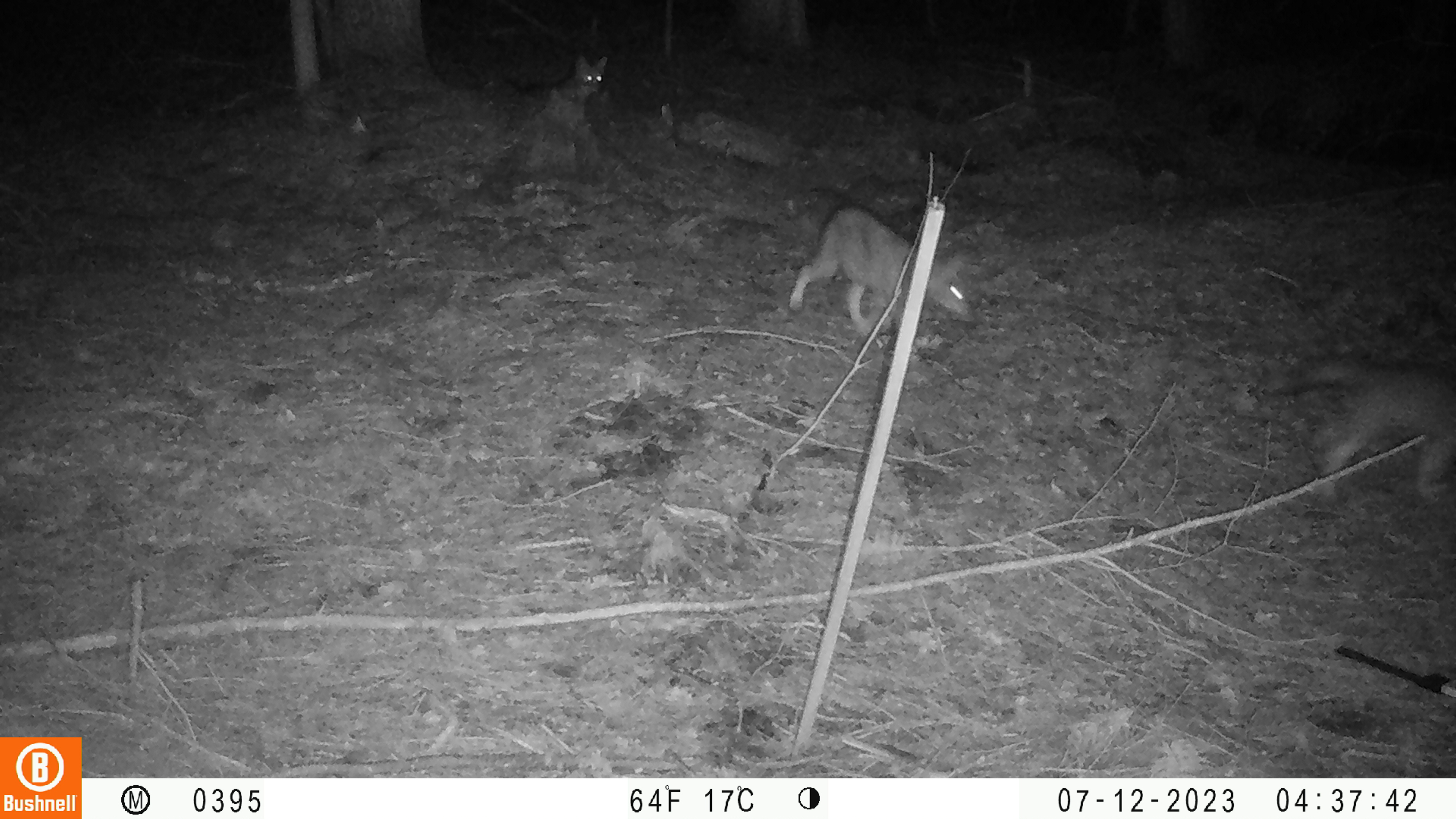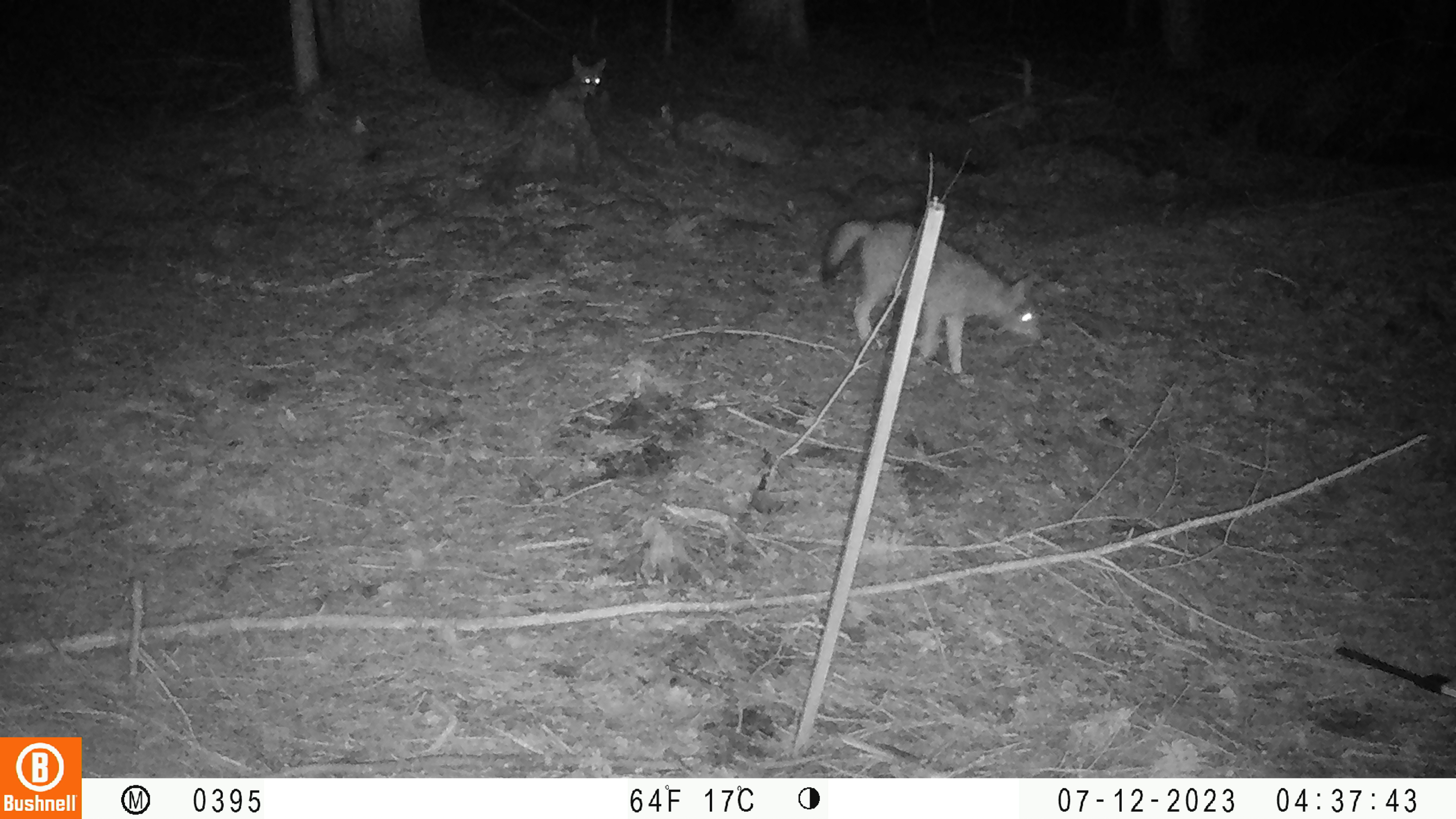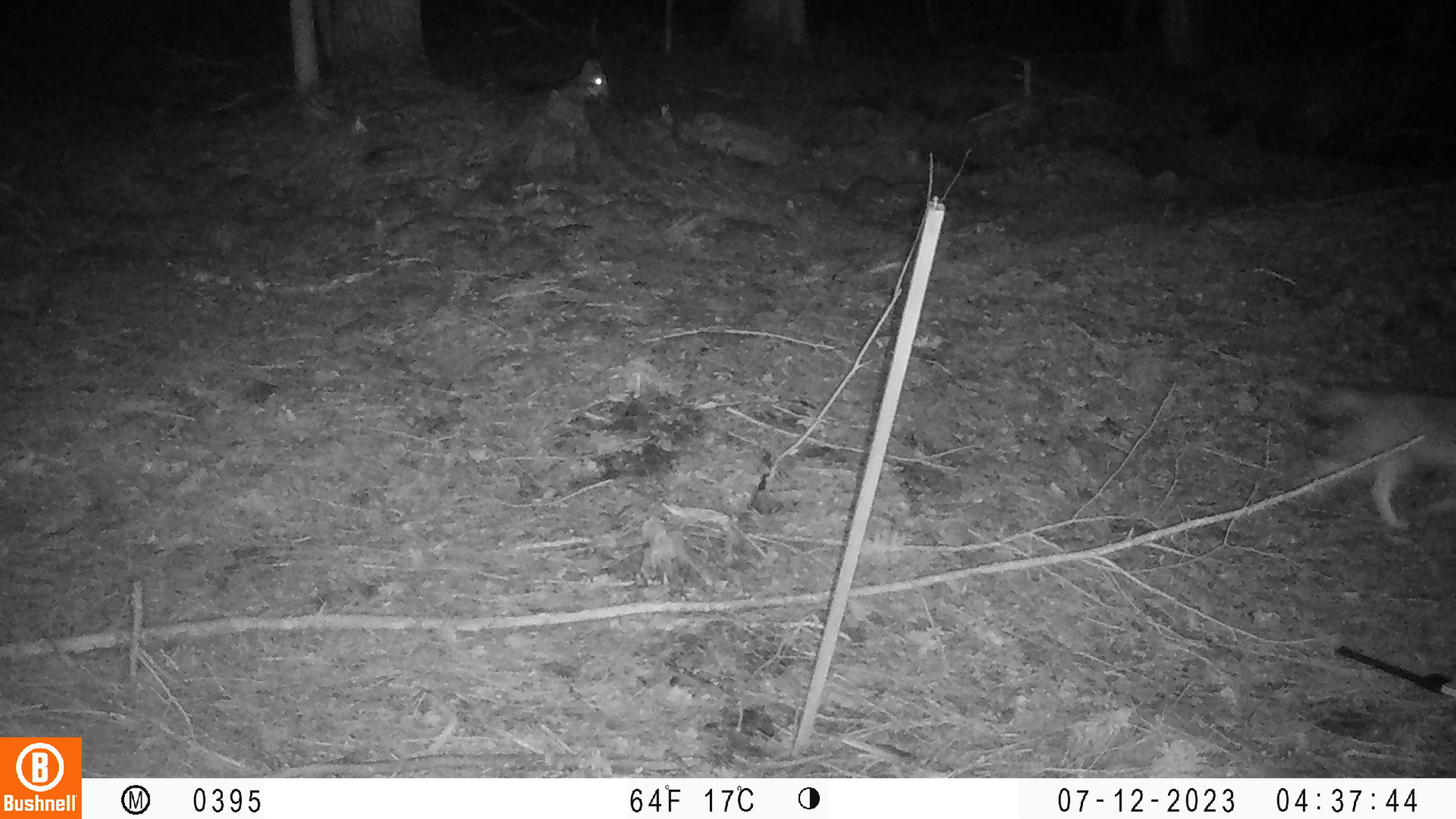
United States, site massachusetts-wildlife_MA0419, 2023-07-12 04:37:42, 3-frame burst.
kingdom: Animalia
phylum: Chordata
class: Mammalia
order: Carnivora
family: Canidae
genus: Urocyon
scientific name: Urocyon cinereoargenteus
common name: gray fox